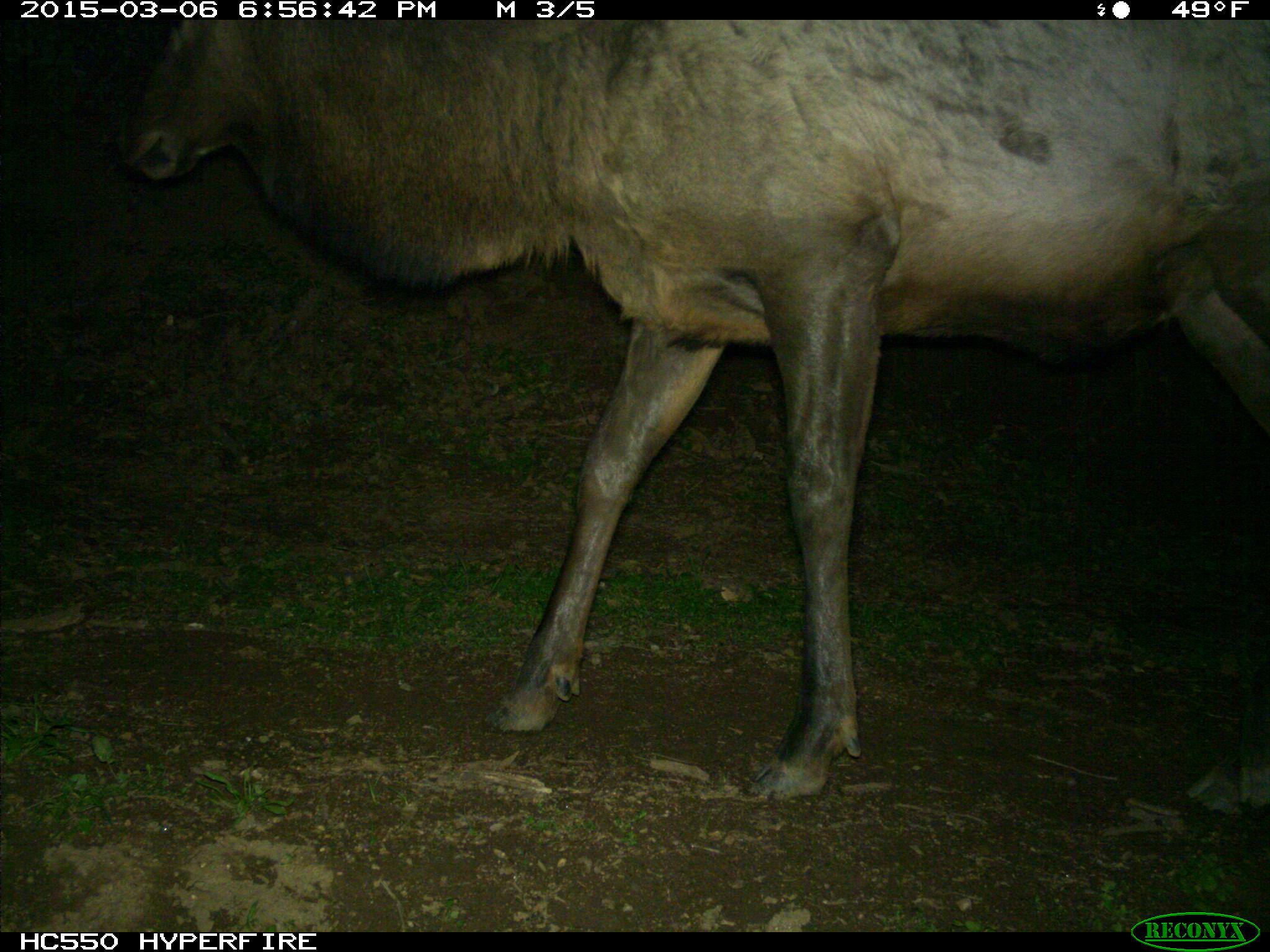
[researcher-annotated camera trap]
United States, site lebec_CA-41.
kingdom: Animalia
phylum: Chordata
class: Mammalia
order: Artiodactyla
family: Cervidae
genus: Cervus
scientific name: Cervus canadensis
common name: elk